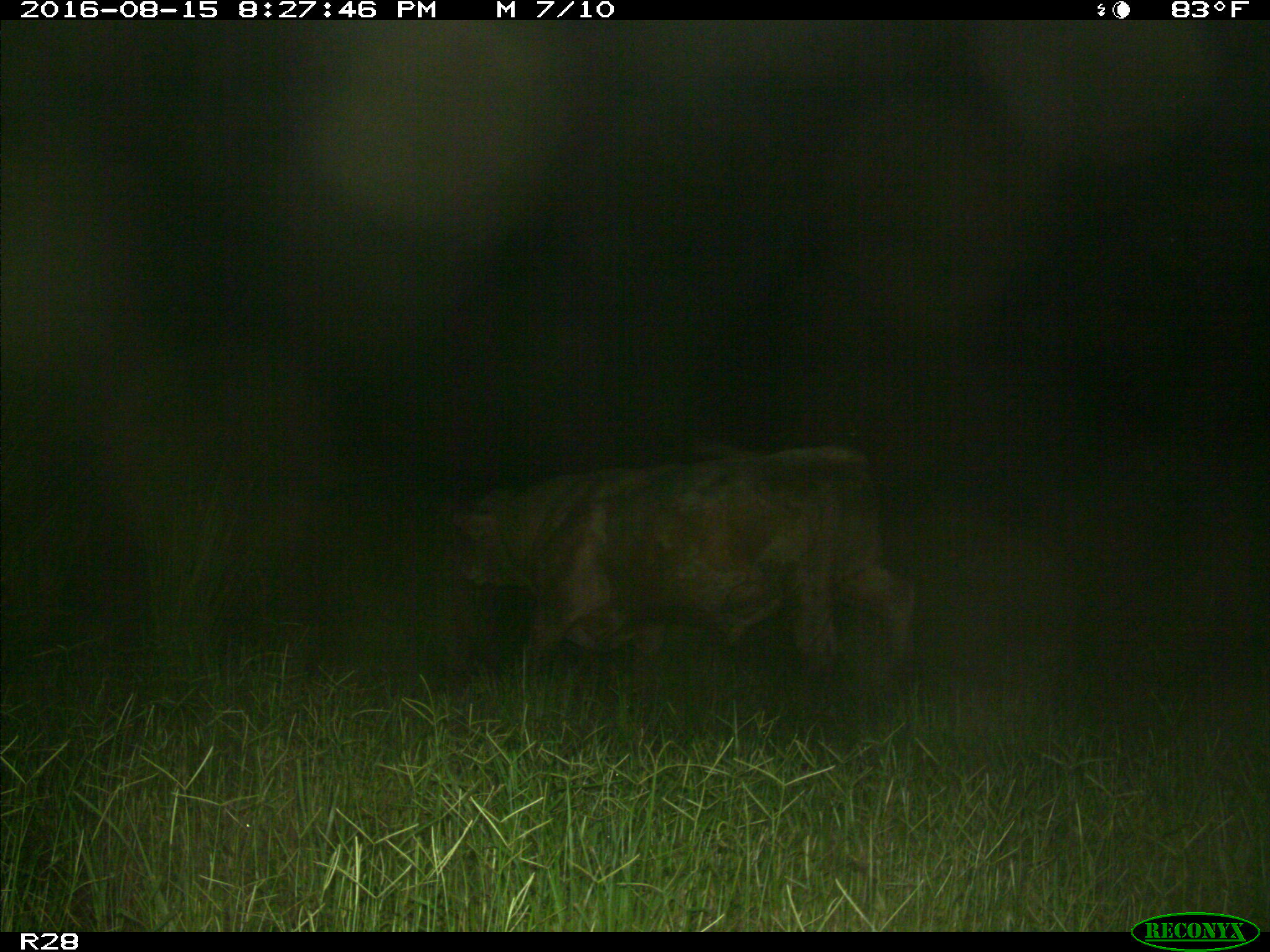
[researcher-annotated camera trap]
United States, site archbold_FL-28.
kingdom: Animalia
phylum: Chordata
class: Mammalia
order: Artiodactyla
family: Bovidae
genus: Bos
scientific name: Bos taurus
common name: domestic cow